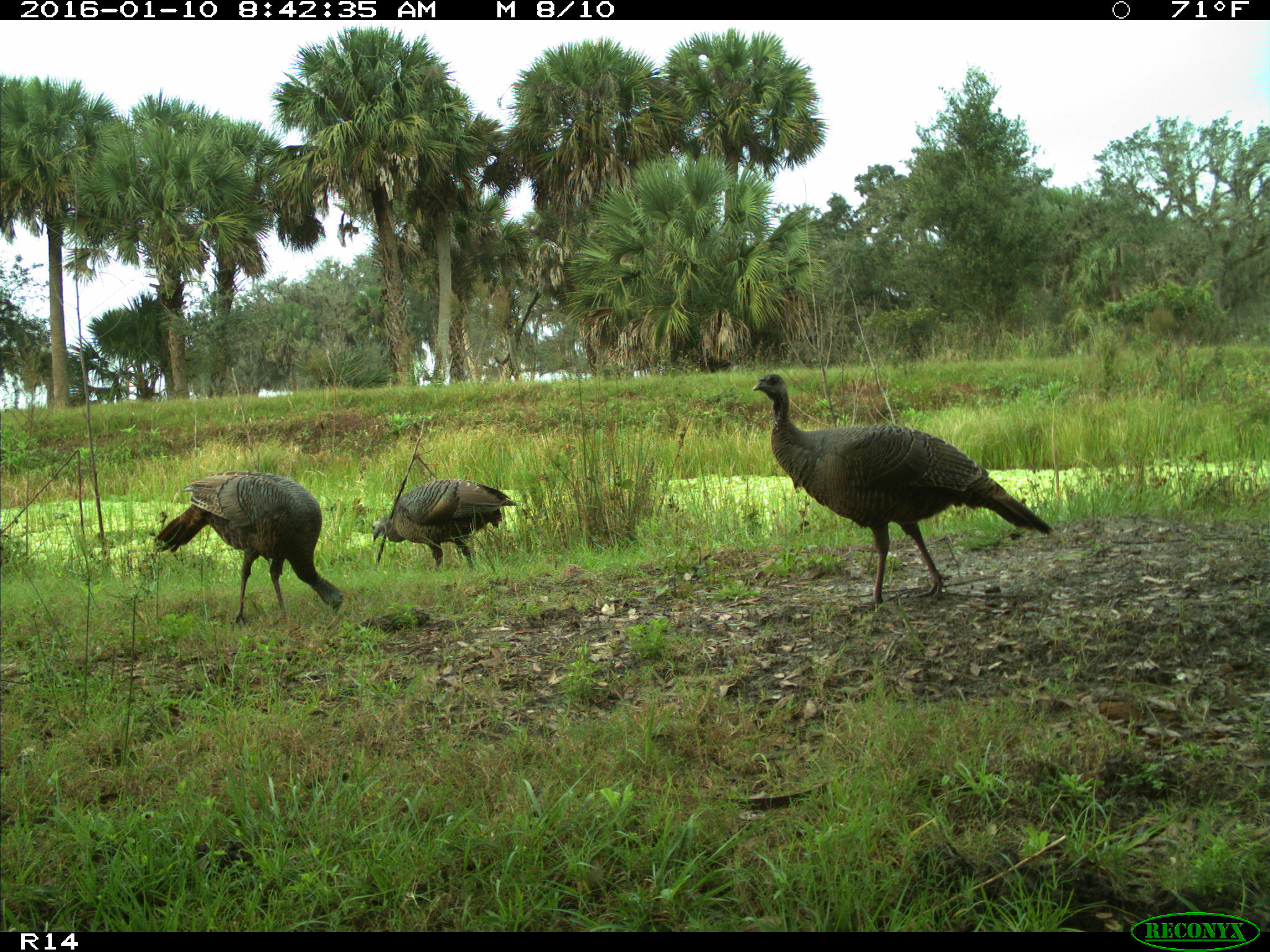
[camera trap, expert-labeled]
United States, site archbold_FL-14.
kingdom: Animalia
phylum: Chordata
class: Aves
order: Galliformes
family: Phasianidae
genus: Meleagris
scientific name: Meleagris gallopavo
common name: wild turkey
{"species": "Meleagris gallopavo (wild turkey)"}